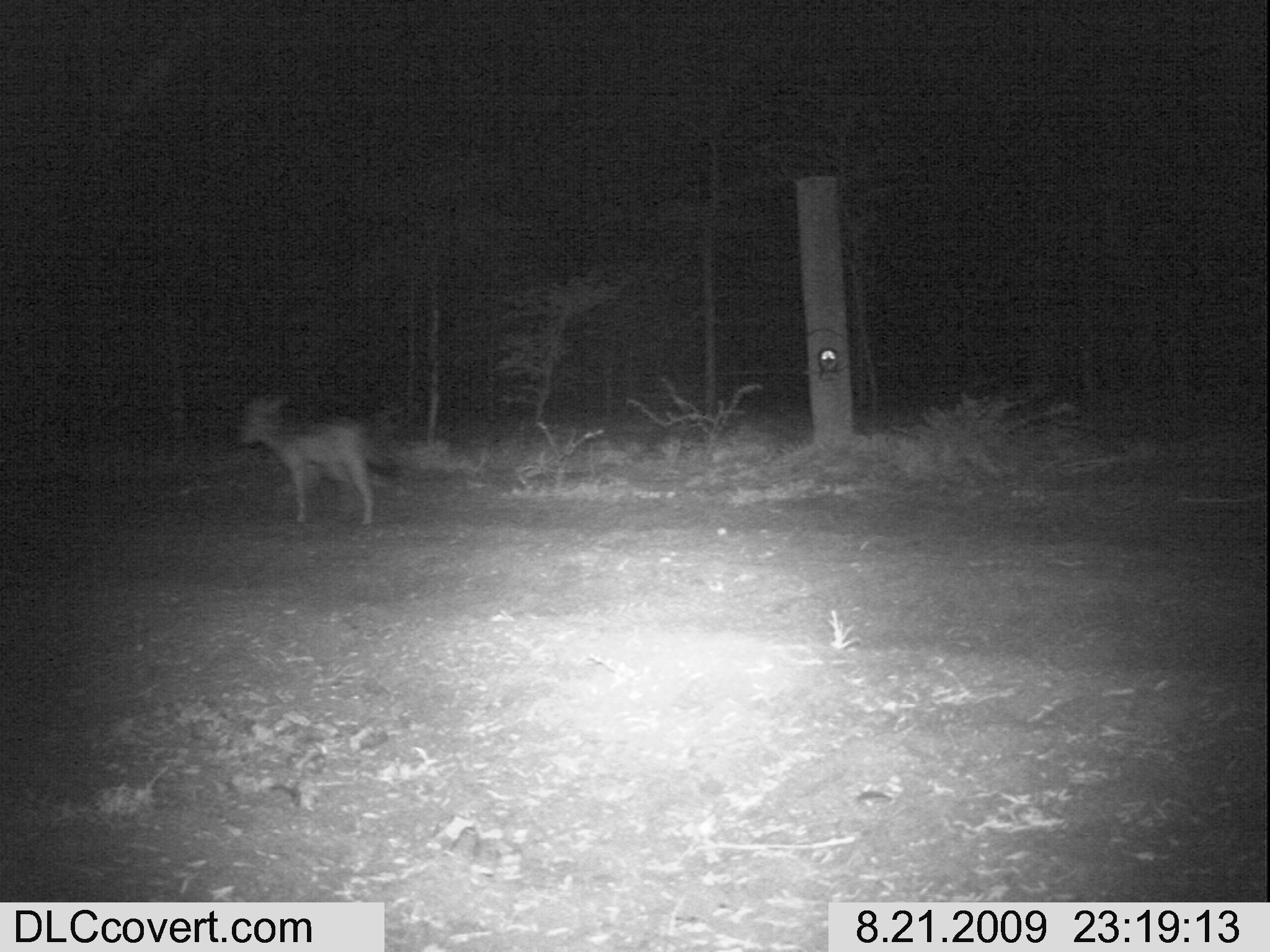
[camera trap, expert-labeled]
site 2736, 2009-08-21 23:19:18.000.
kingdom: Animalia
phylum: Chordata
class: Mammalia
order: Carnivora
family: Canidae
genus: Lupulella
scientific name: Lupulella mesomelas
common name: black-backed jackal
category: canis mesomelas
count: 1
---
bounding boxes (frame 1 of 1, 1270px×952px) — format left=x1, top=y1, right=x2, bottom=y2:
canis mesomelas: left=234, top=397, right=390, bottom=524